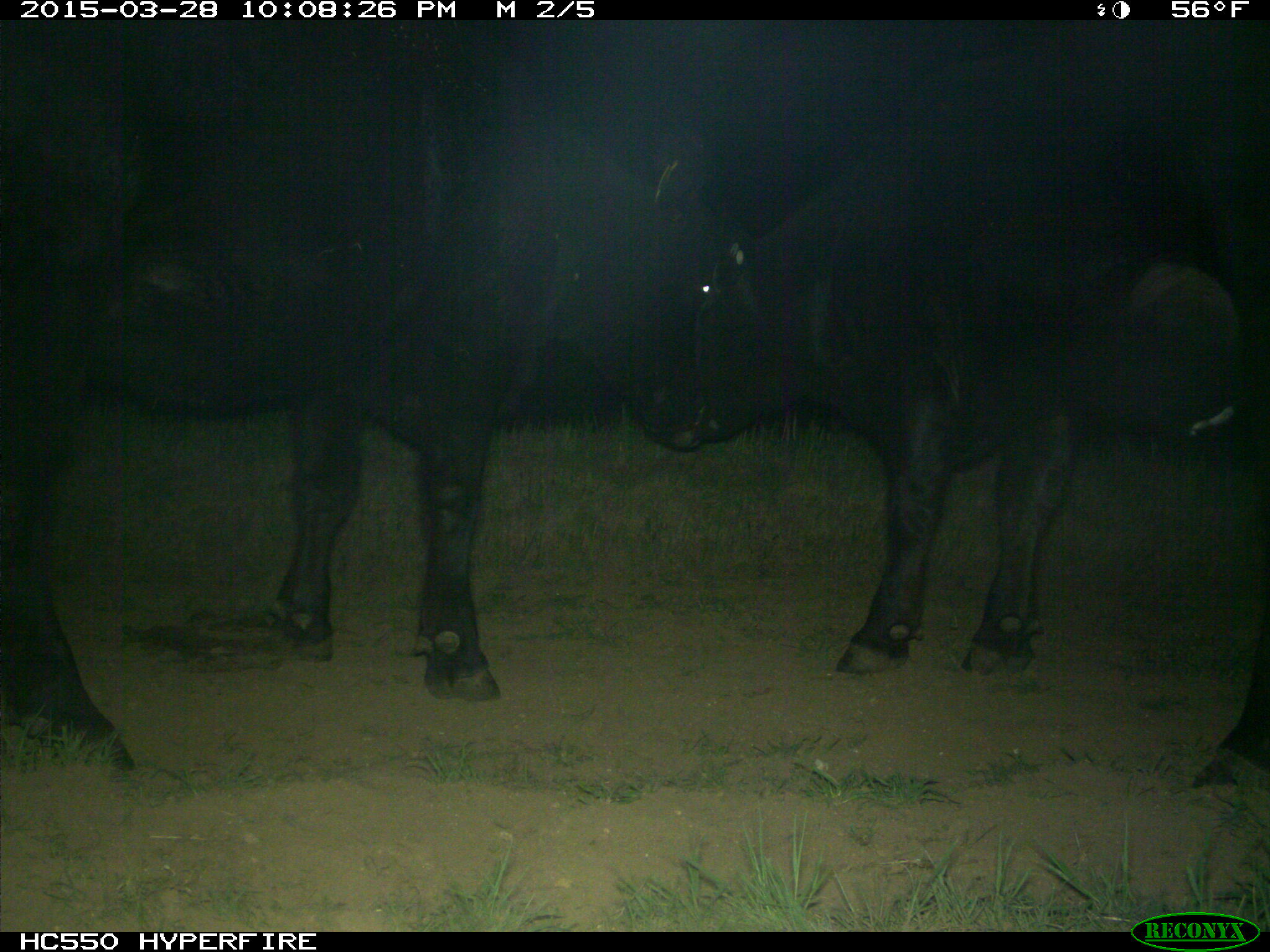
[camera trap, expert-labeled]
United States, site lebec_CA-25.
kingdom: Animalia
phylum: Chordata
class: Mammalia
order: Artiodactyla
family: Bovidae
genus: Bos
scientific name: Bos taurus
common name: domestic cow